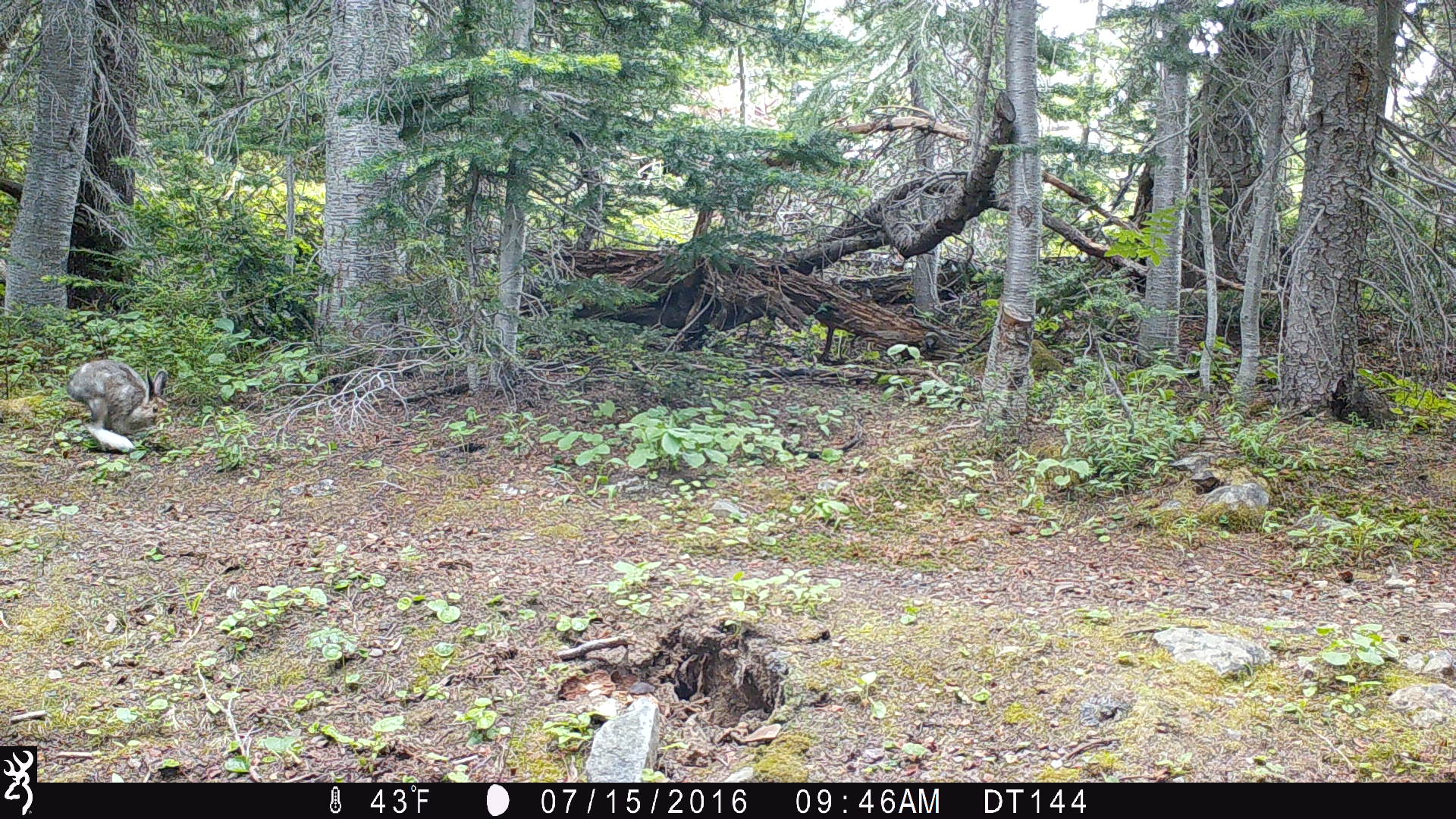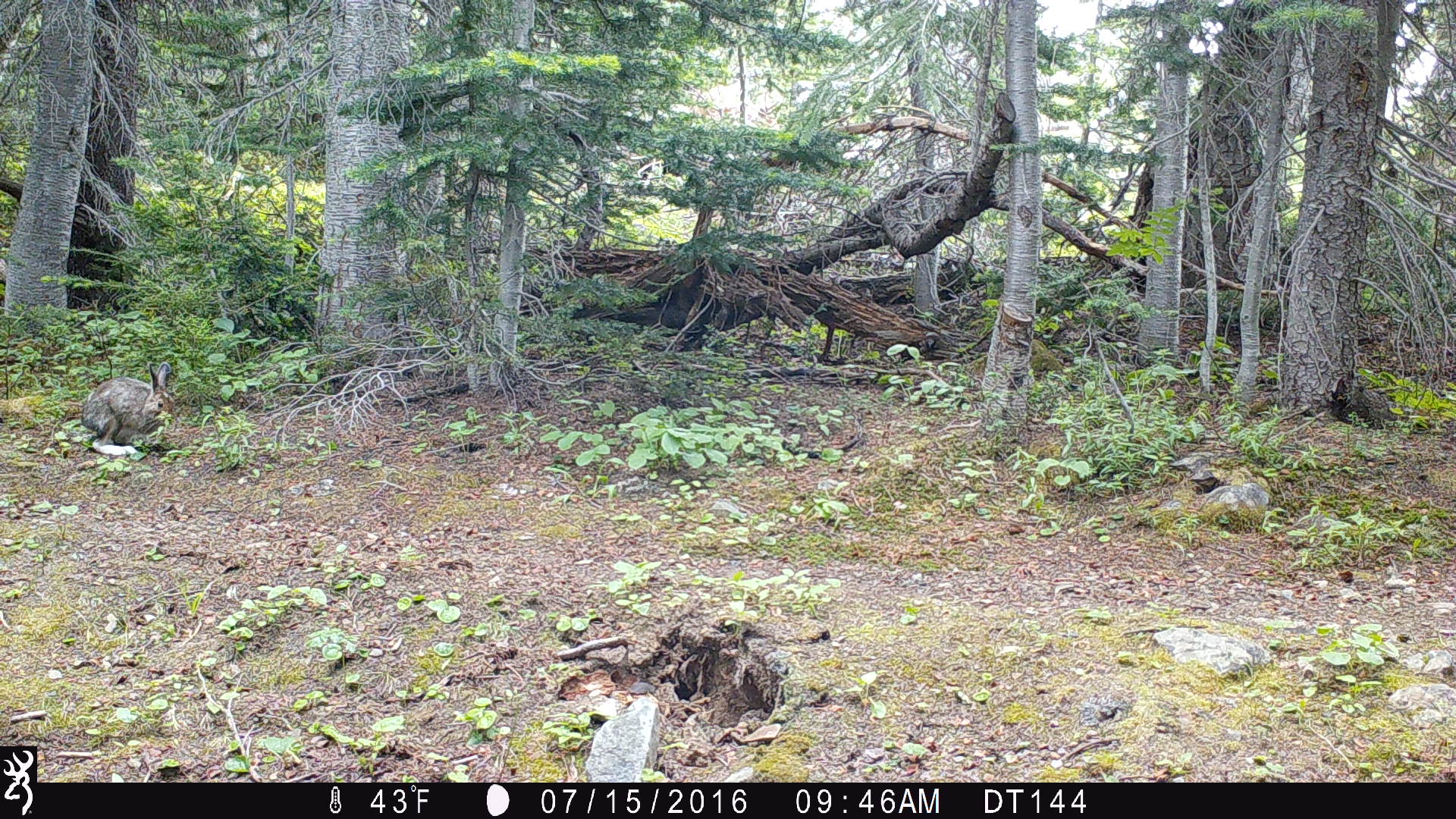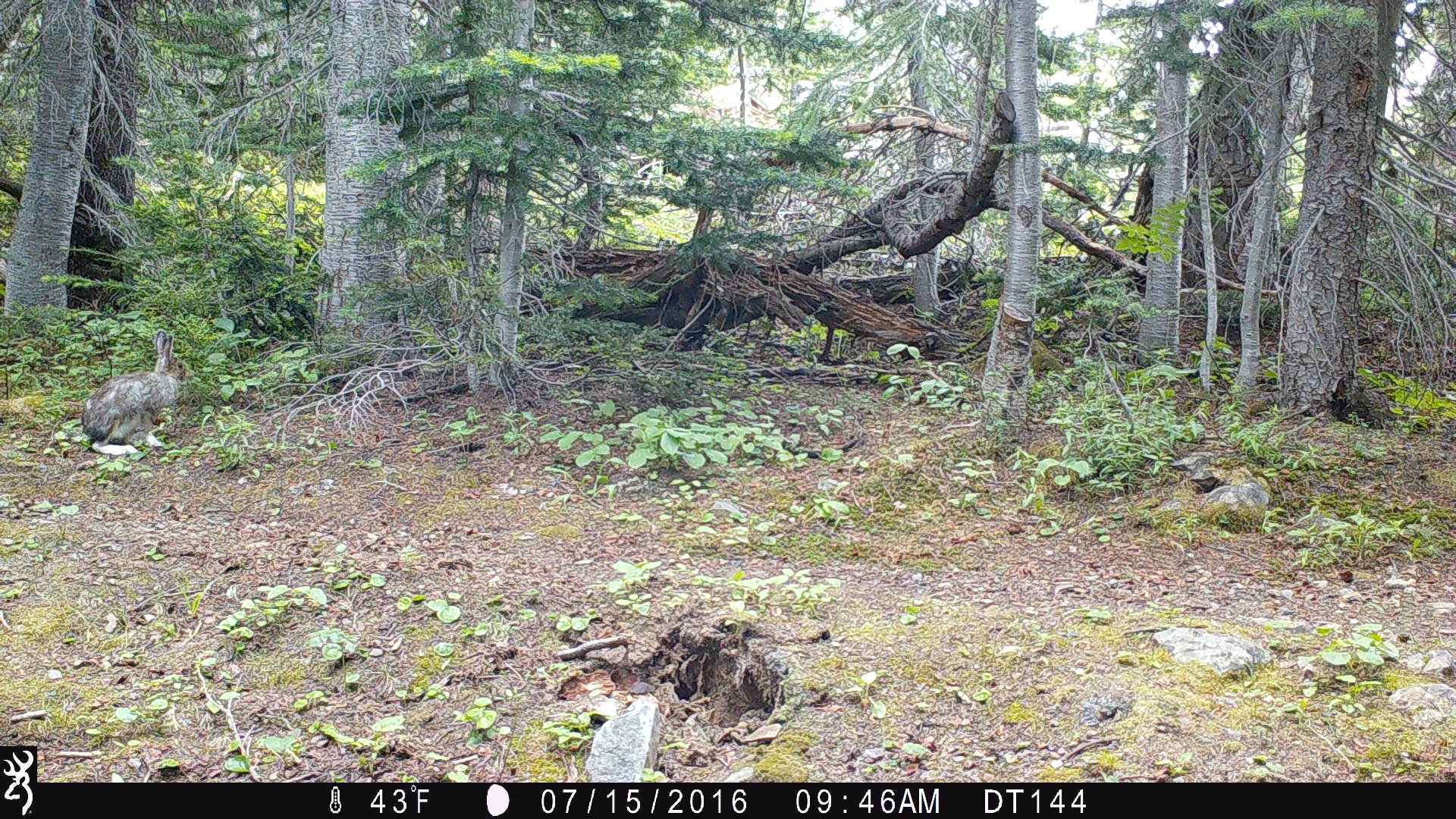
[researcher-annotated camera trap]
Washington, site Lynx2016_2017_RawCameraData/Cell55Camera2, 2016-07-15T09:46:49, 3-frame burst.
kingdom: Animalia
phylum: Chordata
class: Mammalia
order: Lagomorpha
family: Leporidae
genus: Lepus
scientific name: Lepus americanus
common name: snowshoe hare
Lepus americanus (snowshoe hare). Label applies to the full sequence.